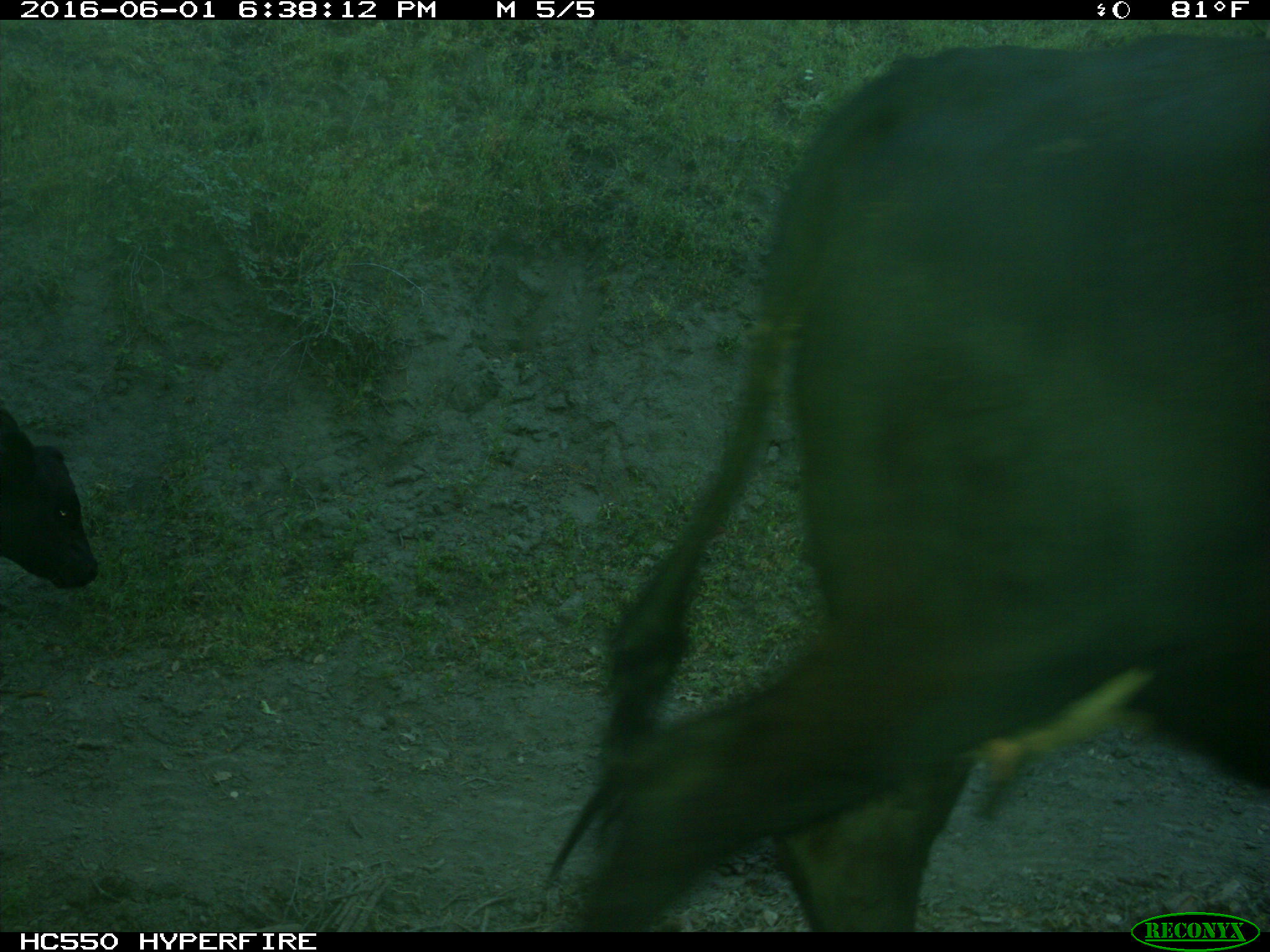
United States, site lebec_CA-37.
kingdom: Animalia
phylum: Chordata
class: Mammalia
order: Artiodactyla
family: Bovidae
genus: Bos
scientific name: Bos taurus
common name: domestic cow